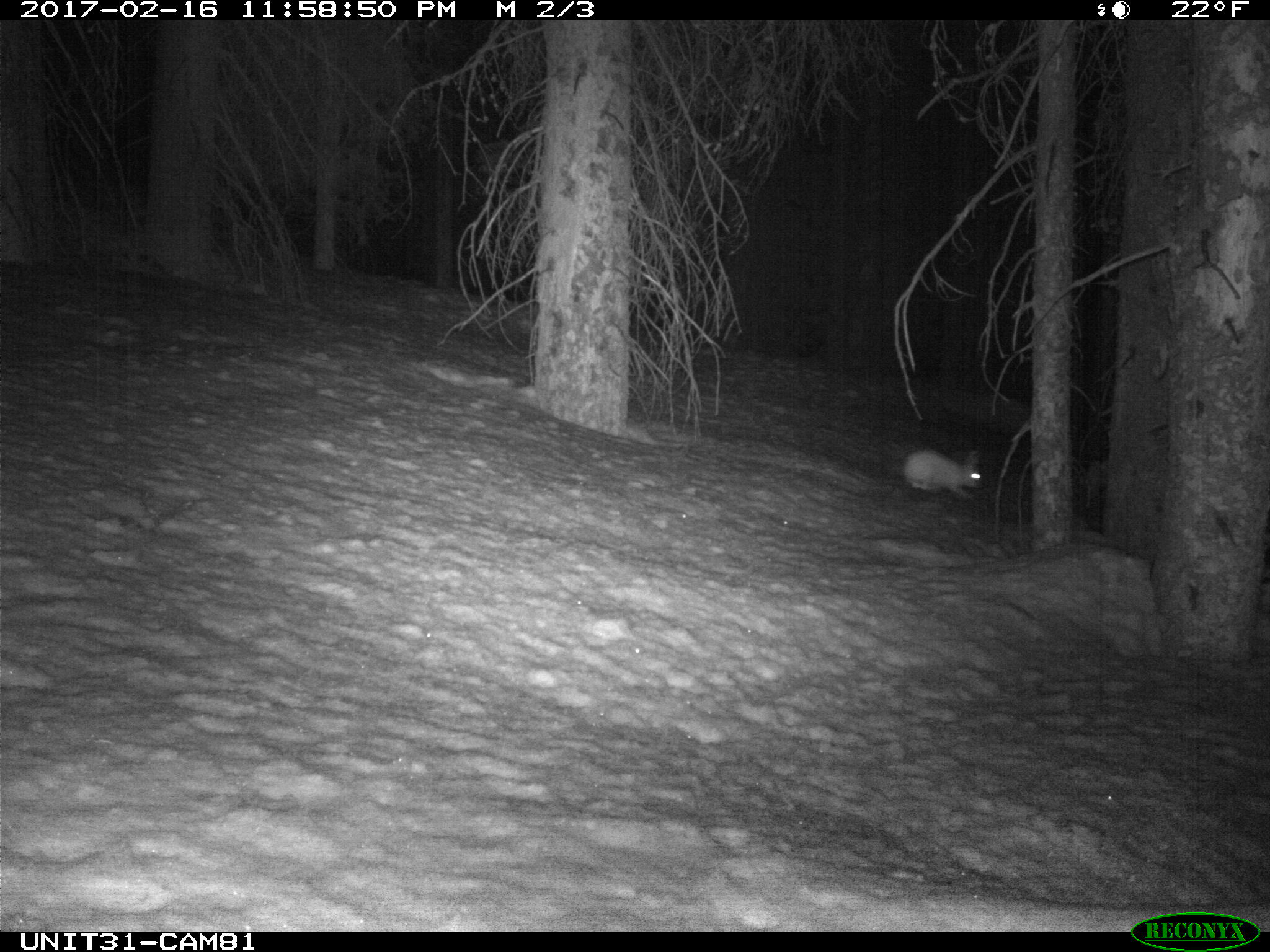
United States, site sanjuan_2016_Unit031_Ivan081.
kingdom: Animalia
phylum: Chordata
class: Mammalia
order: Lagomorpha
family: Leporidae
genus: Lepus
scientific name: Lepus americanus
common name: snowshoe hare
Lepus americanus (snowshoe hare).